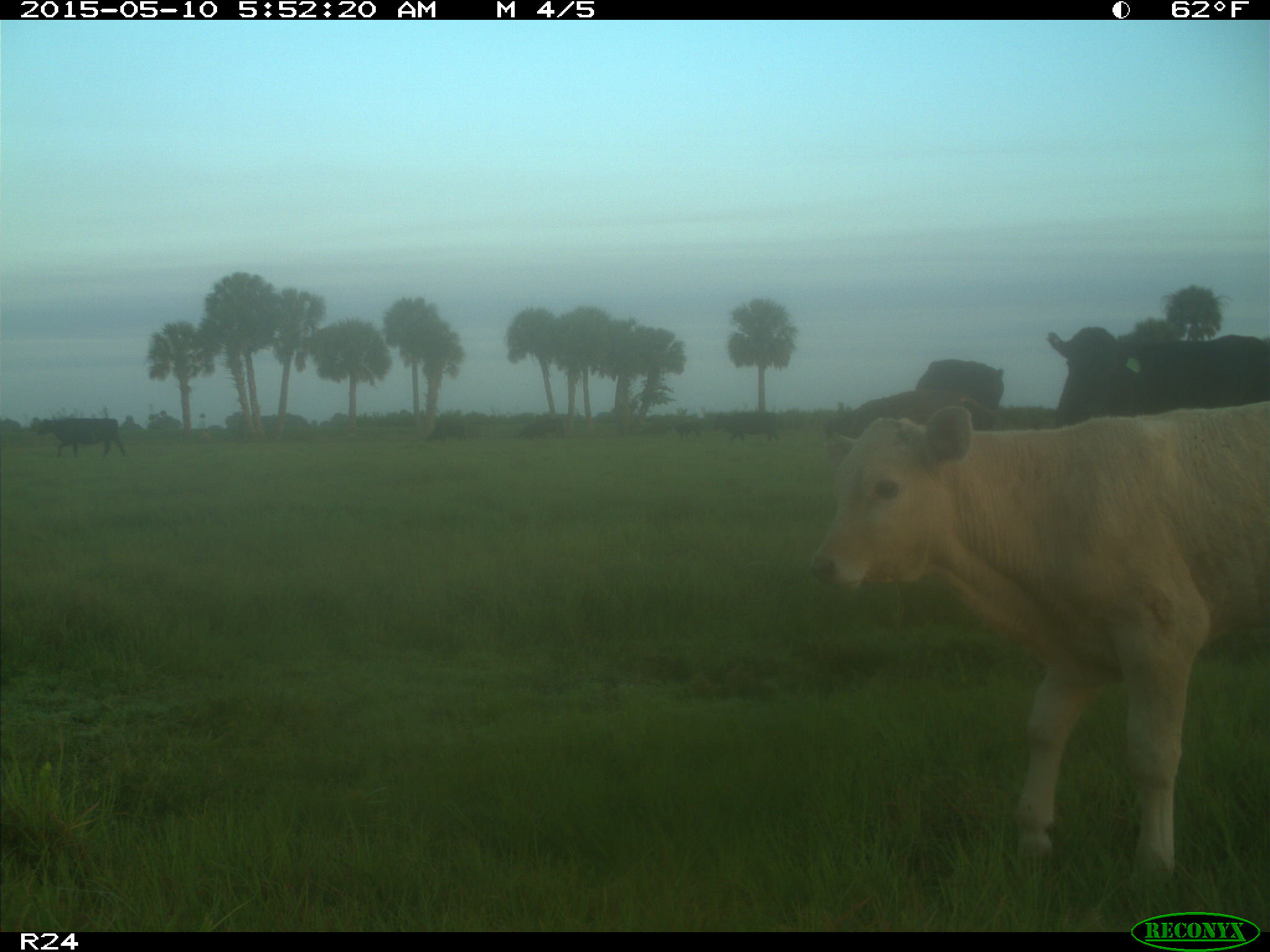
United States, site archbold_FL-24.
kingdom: Animalia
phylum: Chordata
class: Mammalia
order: Artiodactyla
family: Bovidae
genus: Bos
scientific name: Bos taurus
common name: domestic cow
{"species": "Bos taurus (domestic cow)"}